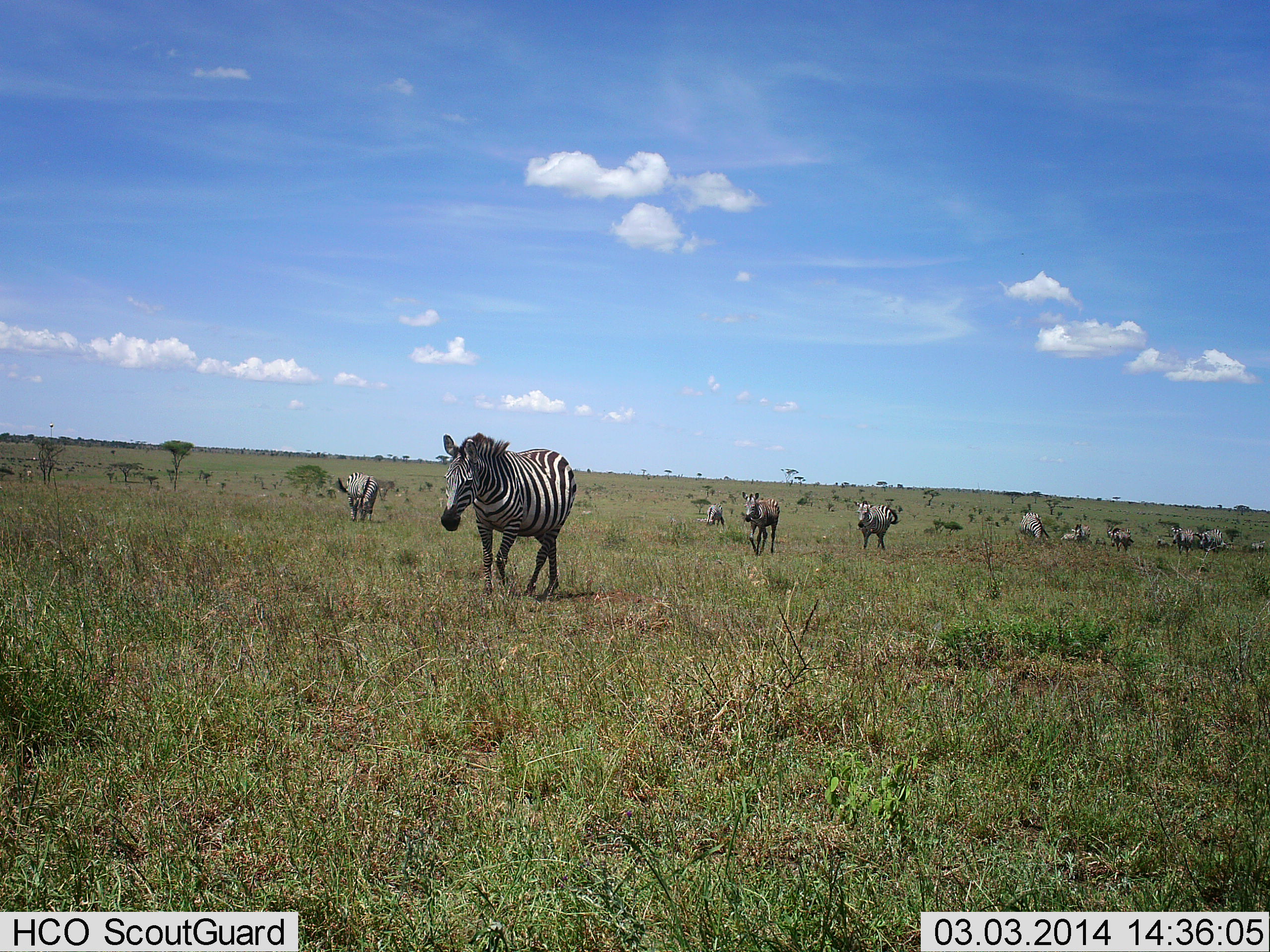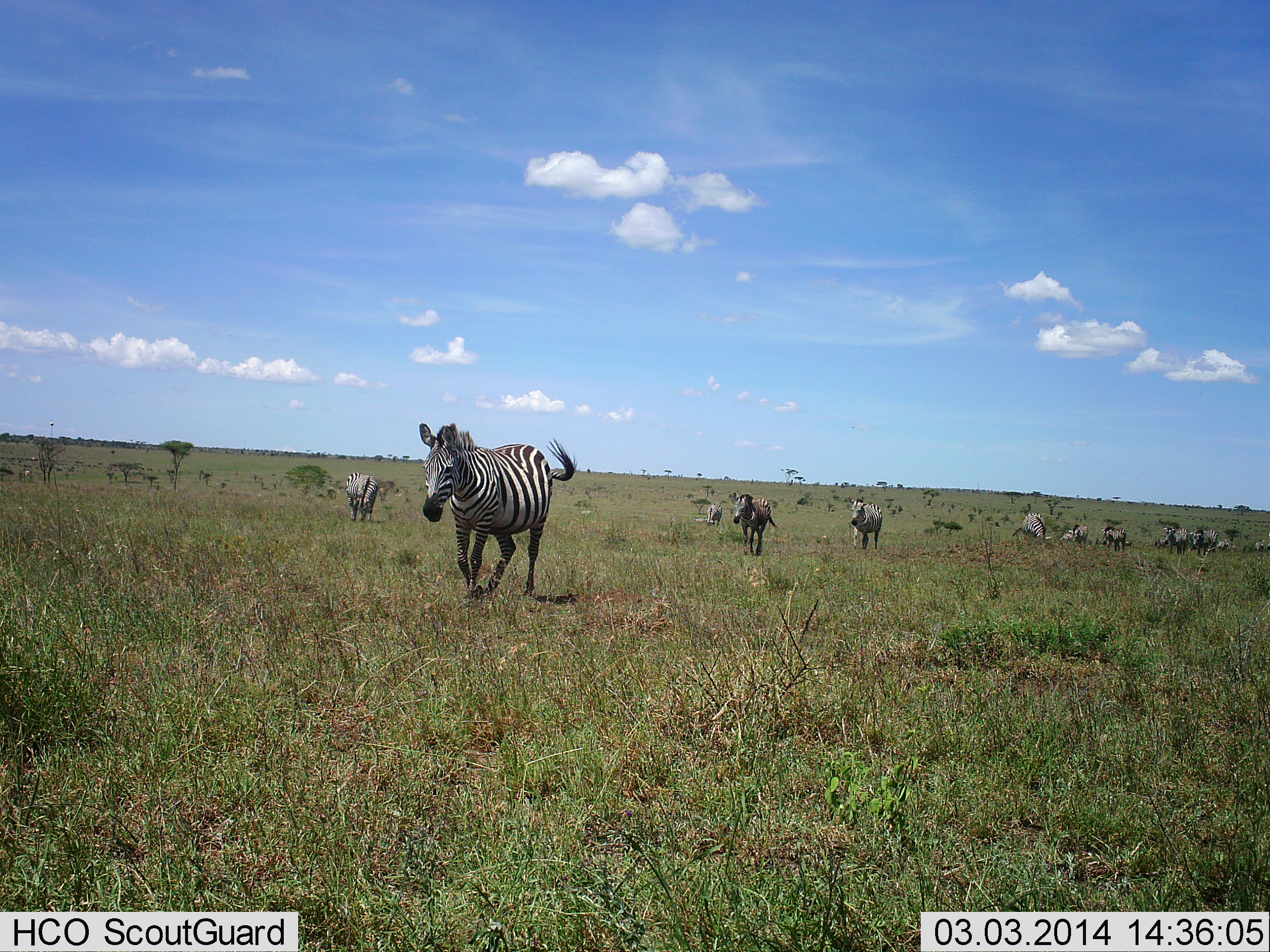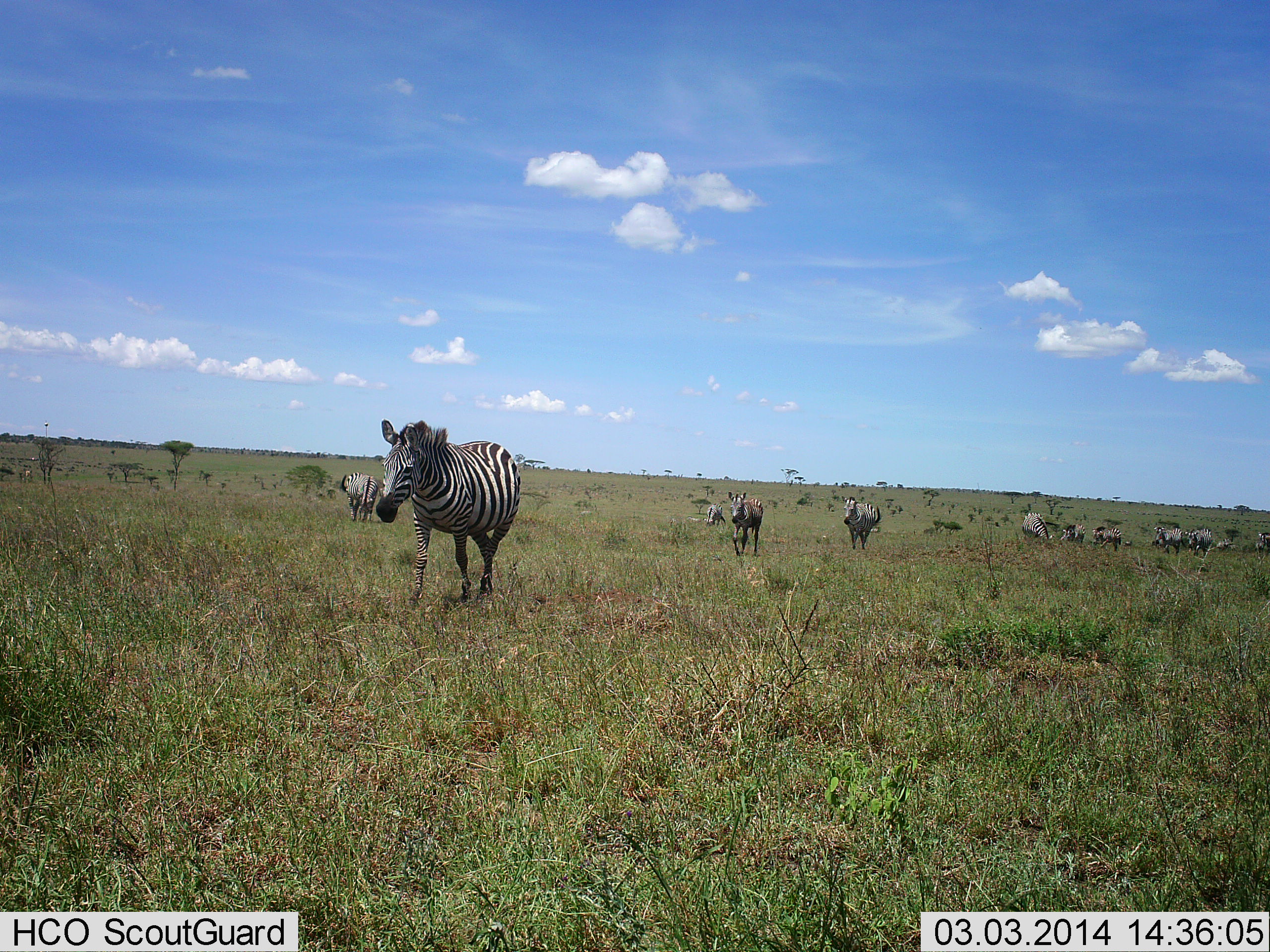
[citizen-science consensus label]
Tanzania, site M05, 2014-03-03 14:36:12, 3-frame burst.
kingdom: Animalia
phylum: Chordata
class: Mammalia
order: Perissodactyla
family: Equidae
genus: Equus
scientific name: Equus quagga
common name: plains zebra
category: zebra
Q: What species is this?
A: Zebra (plains zebra) (Equus quagga).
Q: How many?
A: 11-50.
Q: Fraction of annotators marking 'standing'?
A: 29%.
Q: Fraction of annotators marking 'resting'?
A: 4%.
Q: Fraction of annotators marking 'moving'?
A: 98%.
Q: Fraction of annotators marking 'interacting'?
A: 5%.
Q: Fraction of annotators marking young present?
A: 3%.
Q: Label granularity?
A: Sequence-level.